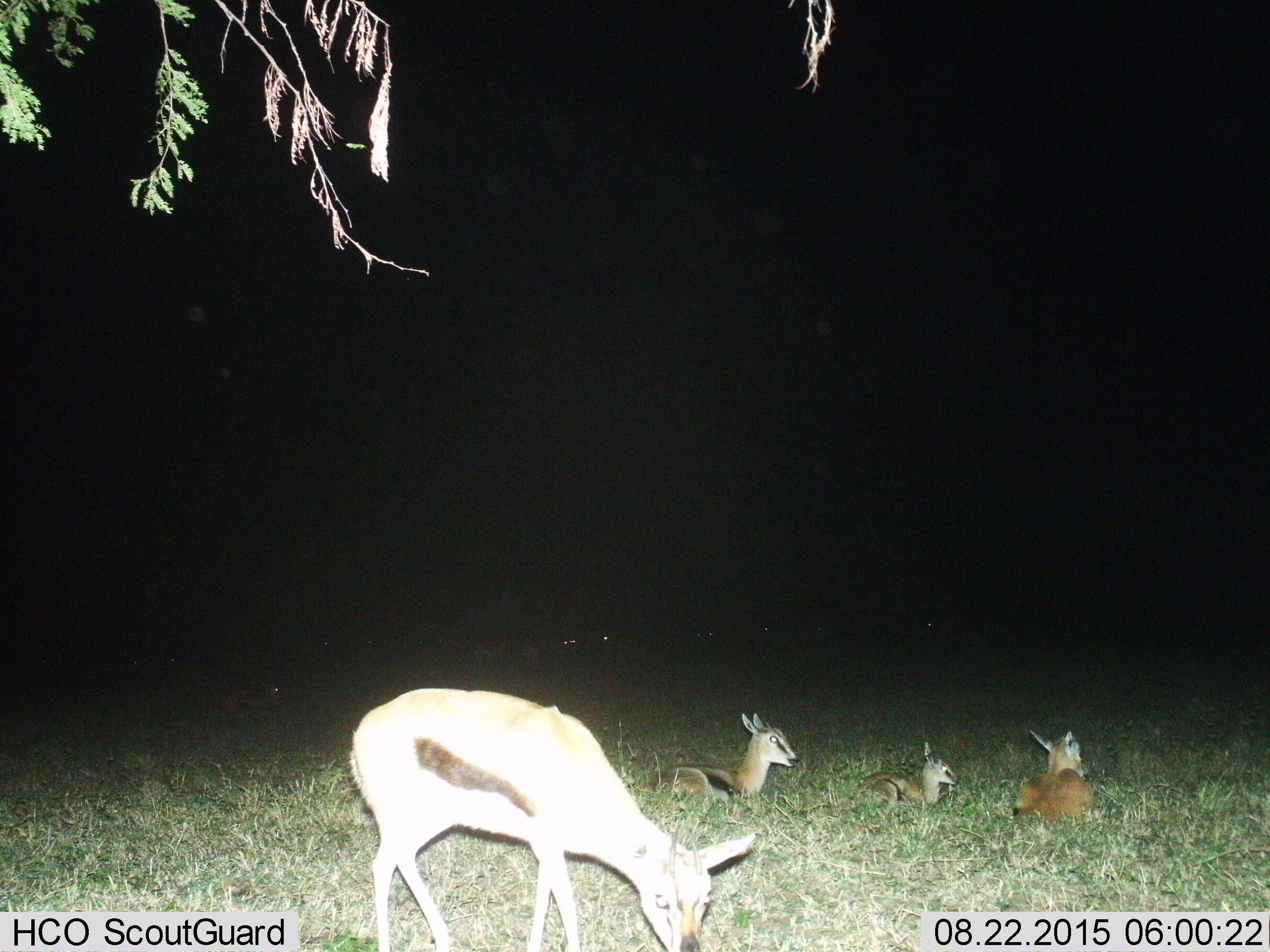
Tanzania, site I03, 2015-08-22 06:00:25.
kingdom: Animalia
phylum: Chordata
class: Mammalia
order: Artiodactyla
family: Bovidae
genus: Eudorcas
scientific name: Eudorcas thomsonii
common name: thomson's gazelle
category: gazellethomsons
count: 6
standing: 43%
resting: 100%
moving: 14%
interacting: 0%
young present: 43%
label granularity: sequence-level